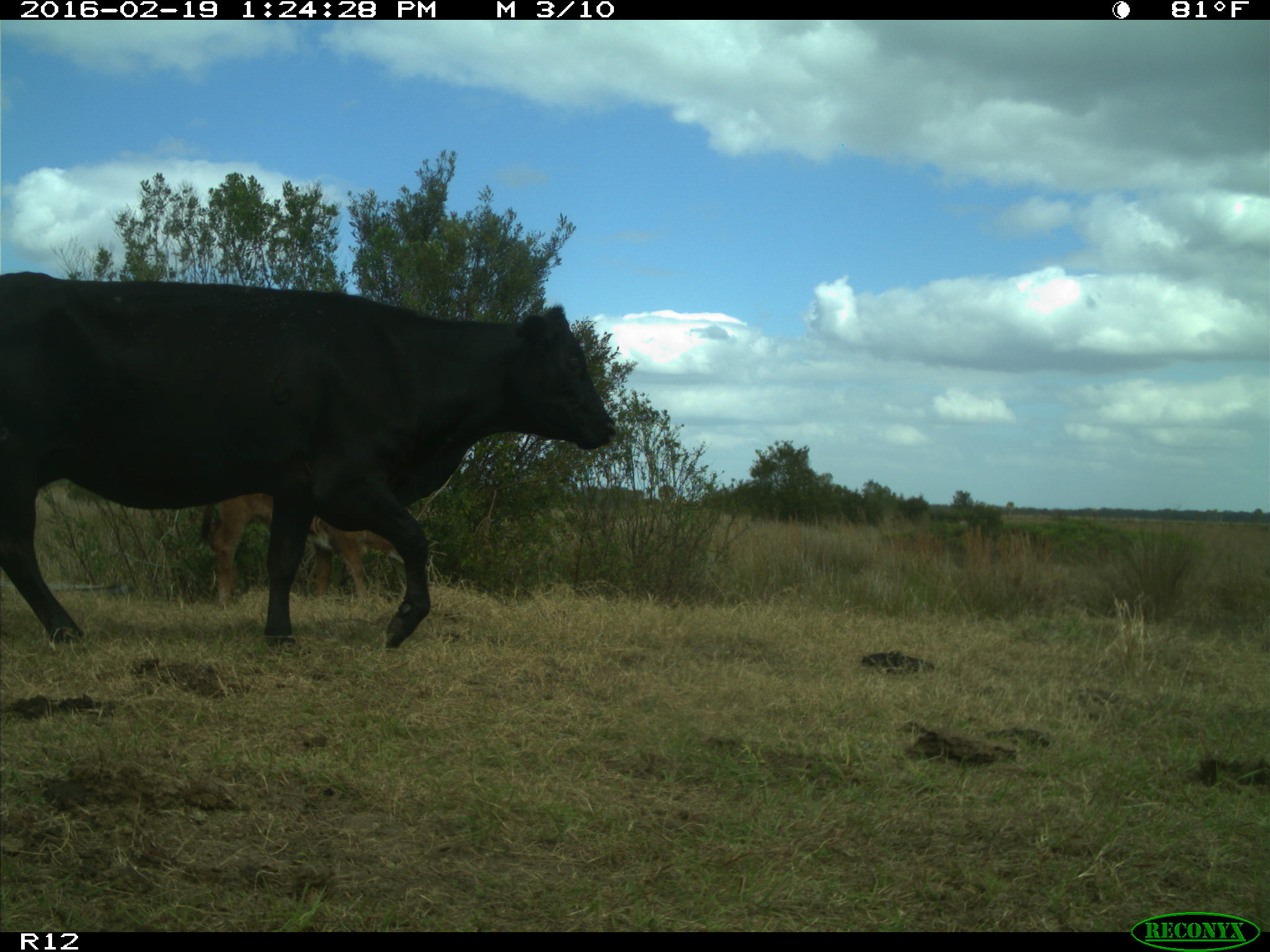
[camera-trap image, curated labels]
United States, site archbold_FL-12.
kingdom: Animalia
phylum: Chordata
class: Mammalia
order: Artiodactyla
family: Bovidae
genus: Bos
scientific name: Bos taurus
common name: domestic cow